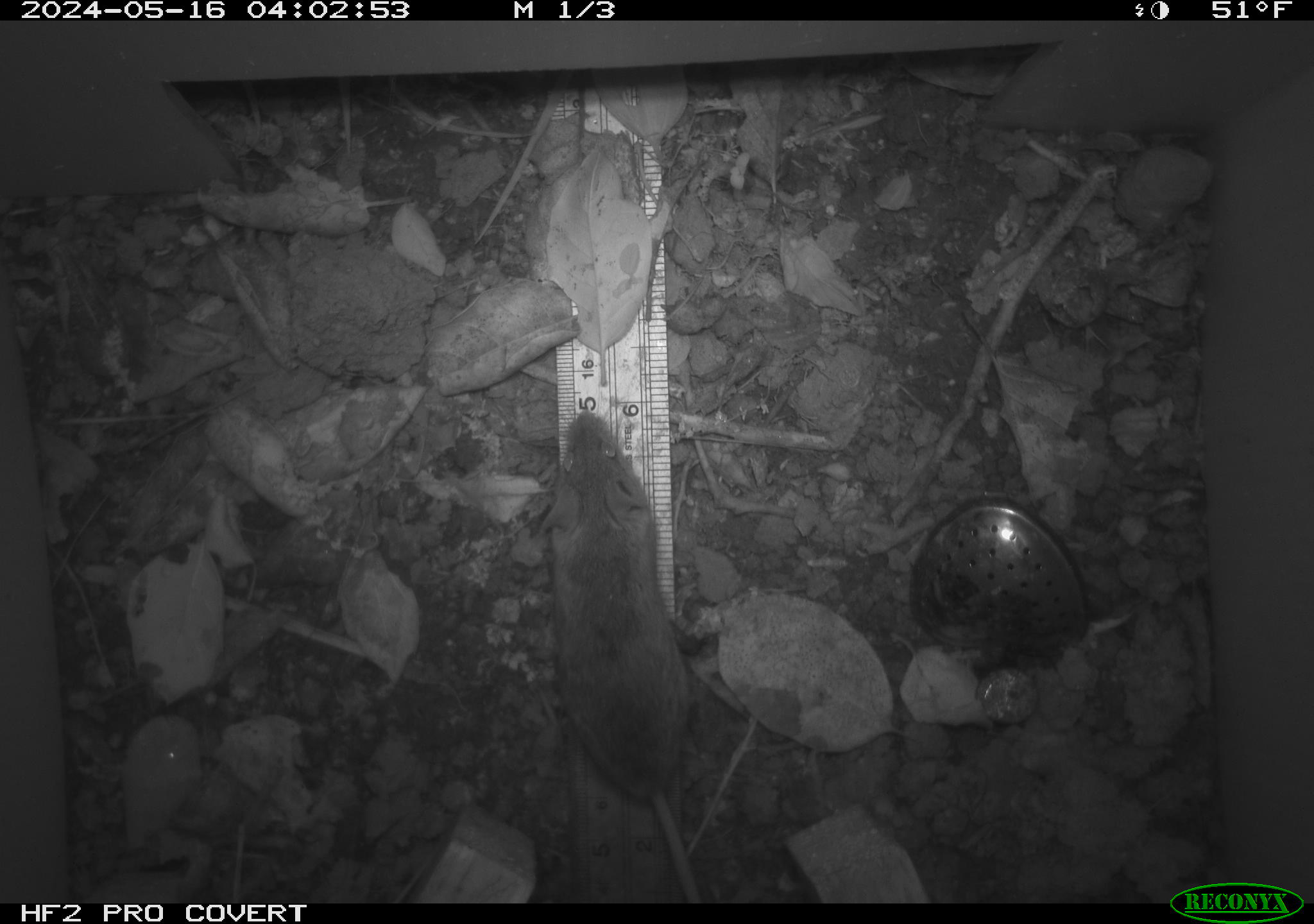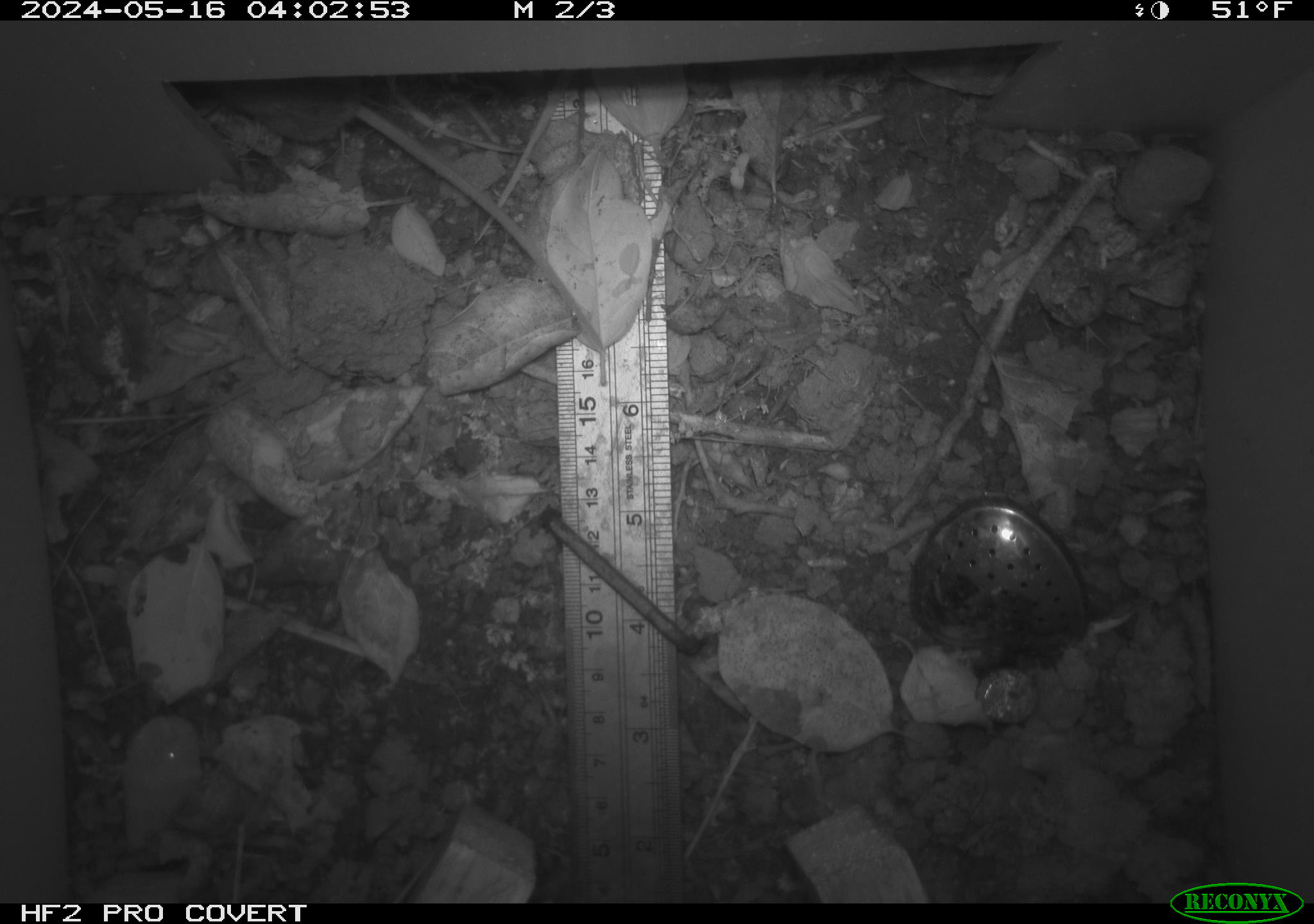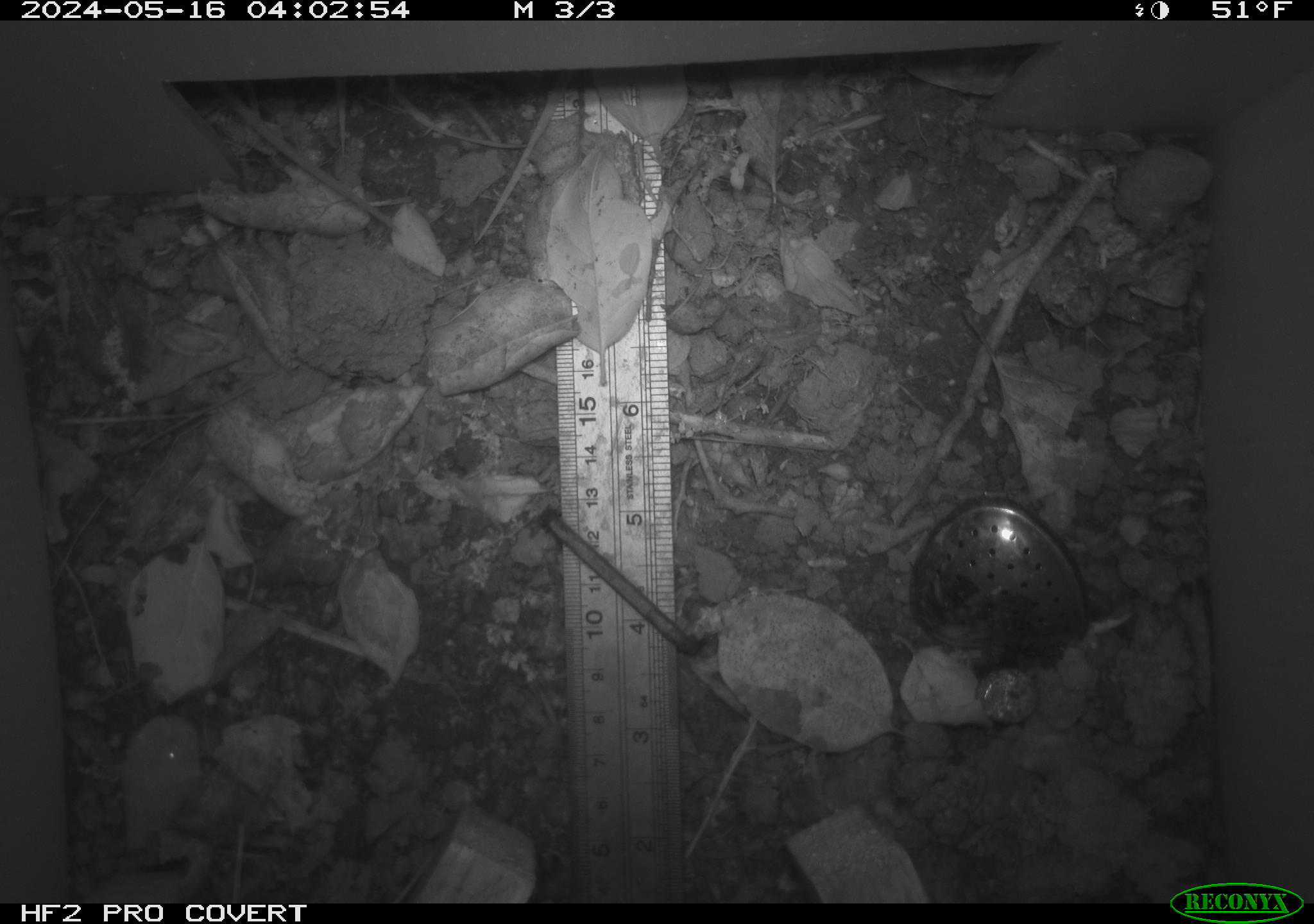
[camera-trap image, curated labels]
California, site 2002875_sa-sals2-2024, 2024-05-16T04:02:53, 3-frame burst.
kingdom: Animalia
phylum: Chordata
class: Mammalia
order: Rodentia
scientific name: Rodentia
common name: mouse species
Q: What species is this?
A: Mouse species (Rodentia).